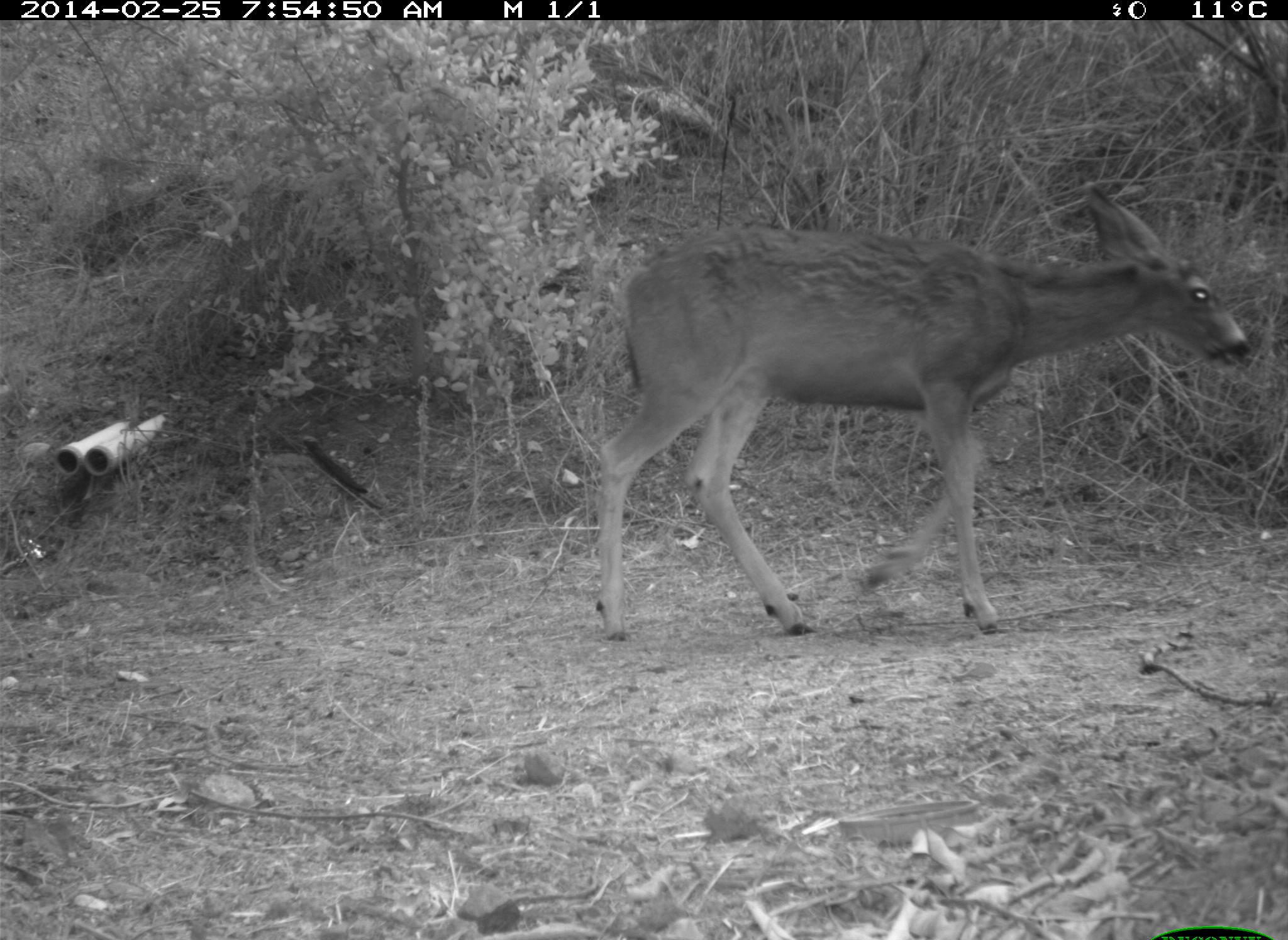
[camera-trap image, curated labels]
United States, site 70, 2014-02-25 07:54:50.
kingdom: Animalia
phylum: Chordata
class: Mammalia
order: Artiodactyla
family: Cervidae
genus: Odocoileus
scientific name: Odocoileus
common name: deer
Deer (Odocoileus).